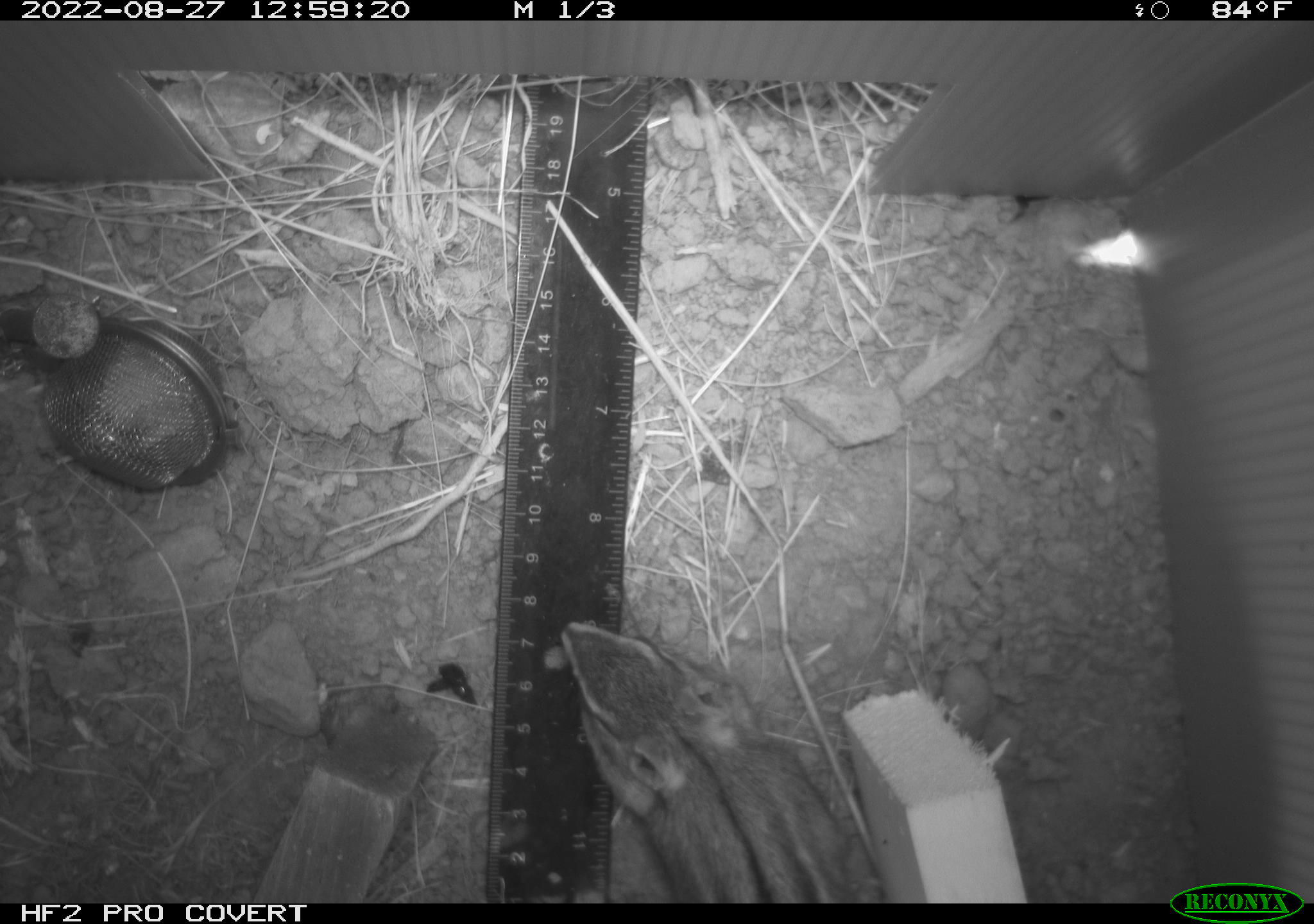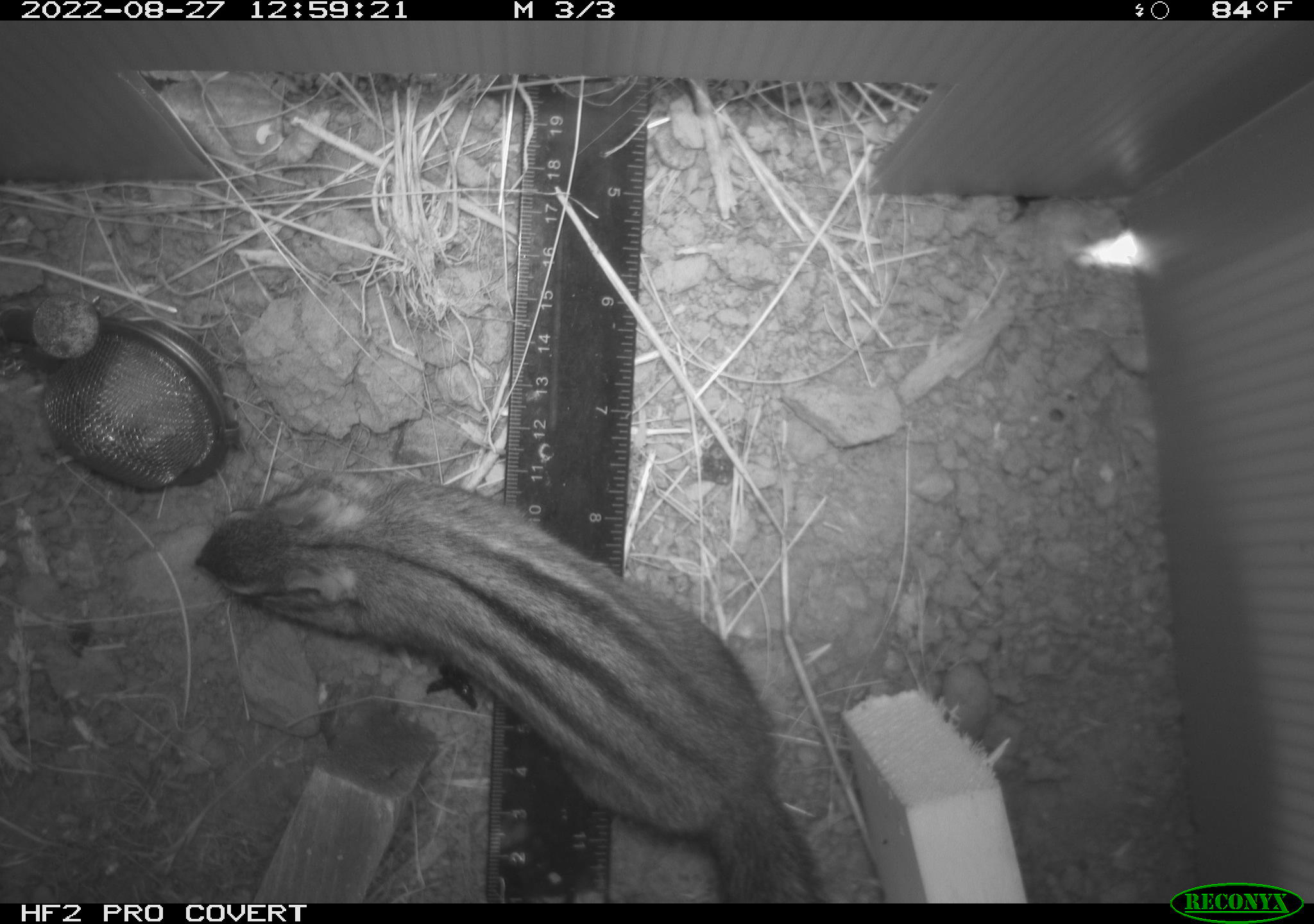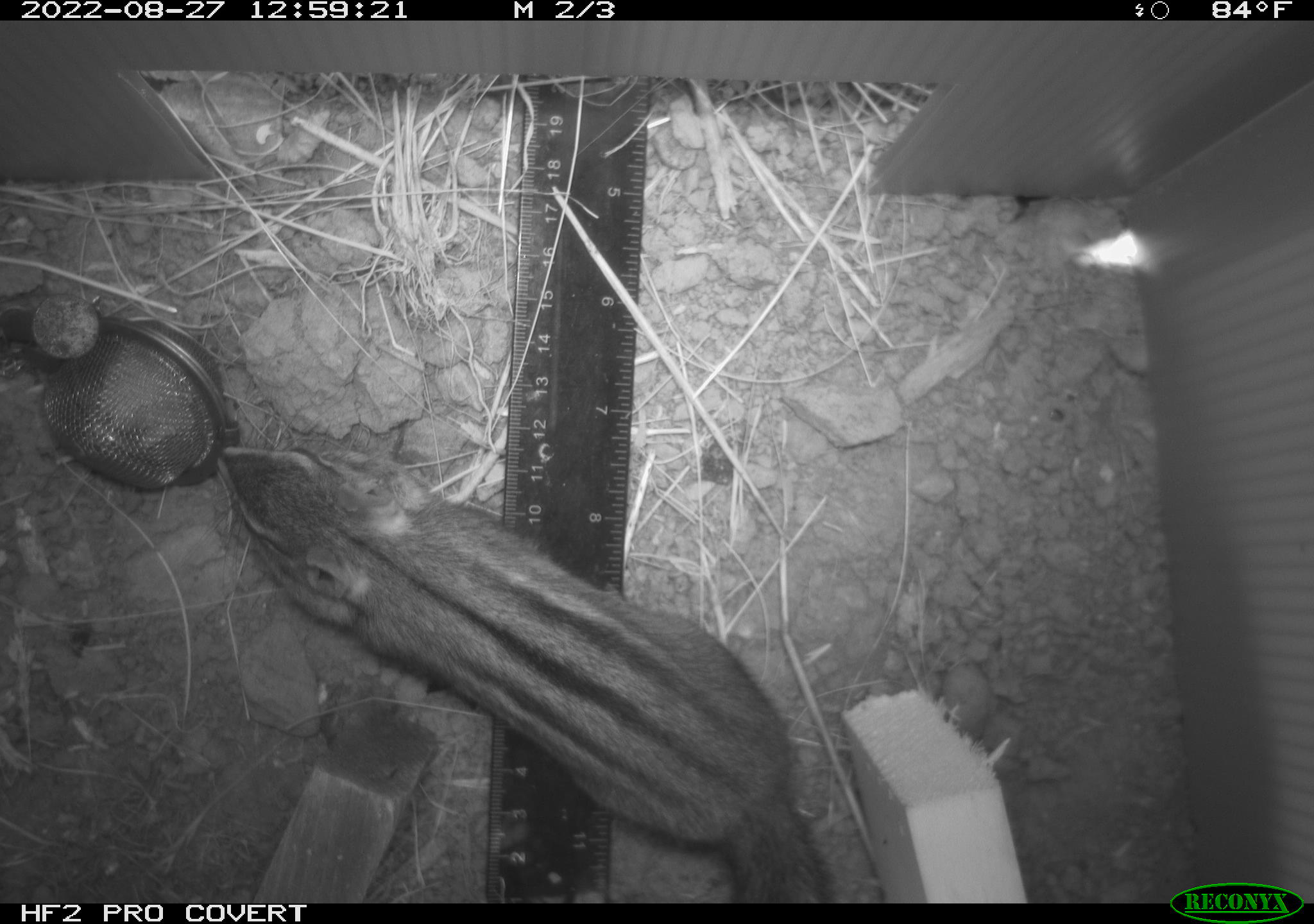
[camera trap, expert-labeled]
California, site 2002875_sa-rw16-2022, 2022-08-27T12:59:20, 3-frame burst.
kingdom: Animalia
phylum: Chordata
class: Mammalia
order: Rodentia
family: Sciuridae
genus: Neotamias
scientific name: Neotamias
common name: western chipmunks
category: neotamias species